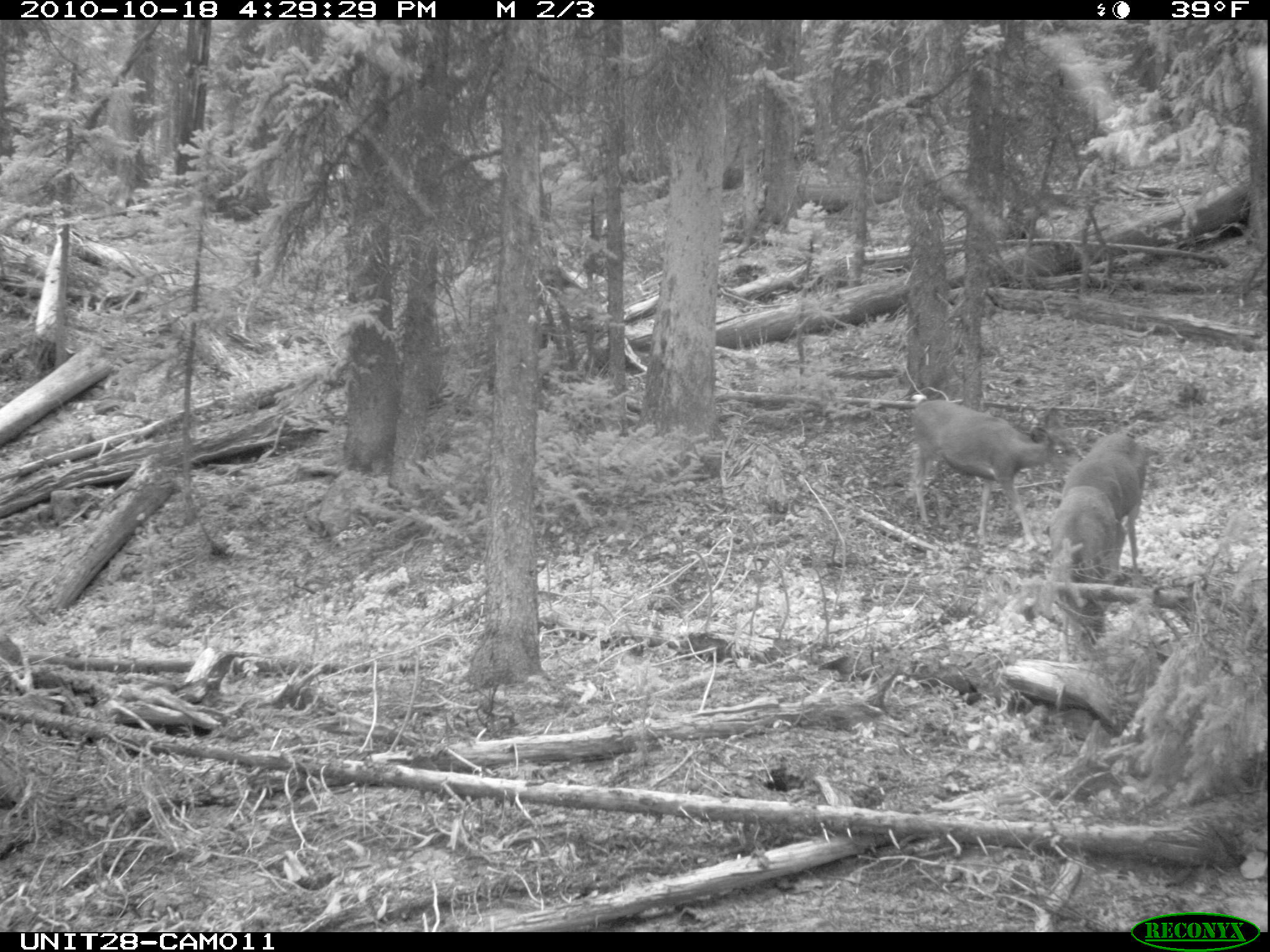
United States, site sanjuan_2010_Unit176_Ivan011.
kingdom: Animalia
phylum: Chordata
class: Mammalia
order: Artiodactyla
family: Cervidae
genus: Odocoileus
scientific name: Odocoileus hemionus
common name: mule deer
Odocoileus hemionus (mule deer).